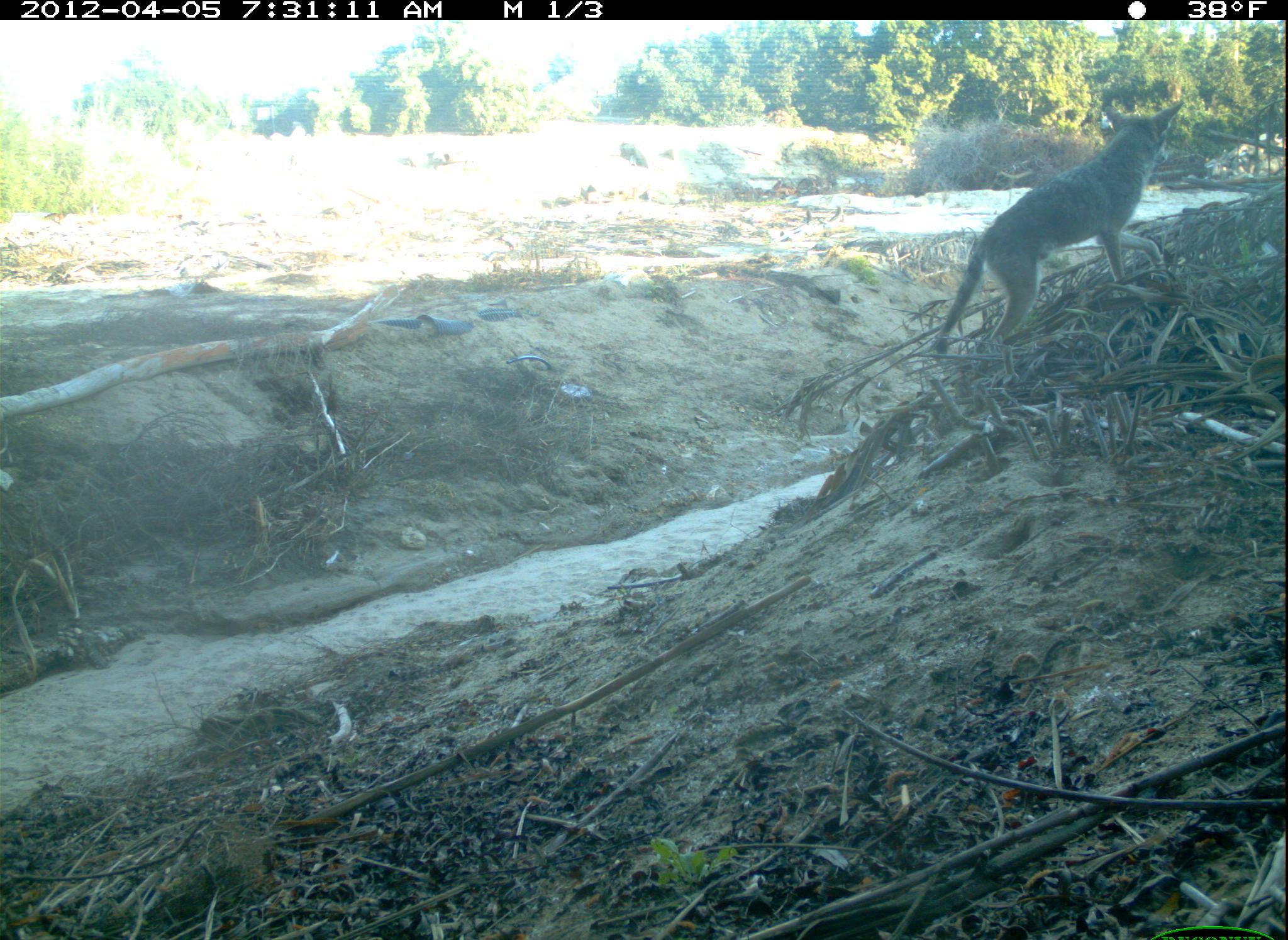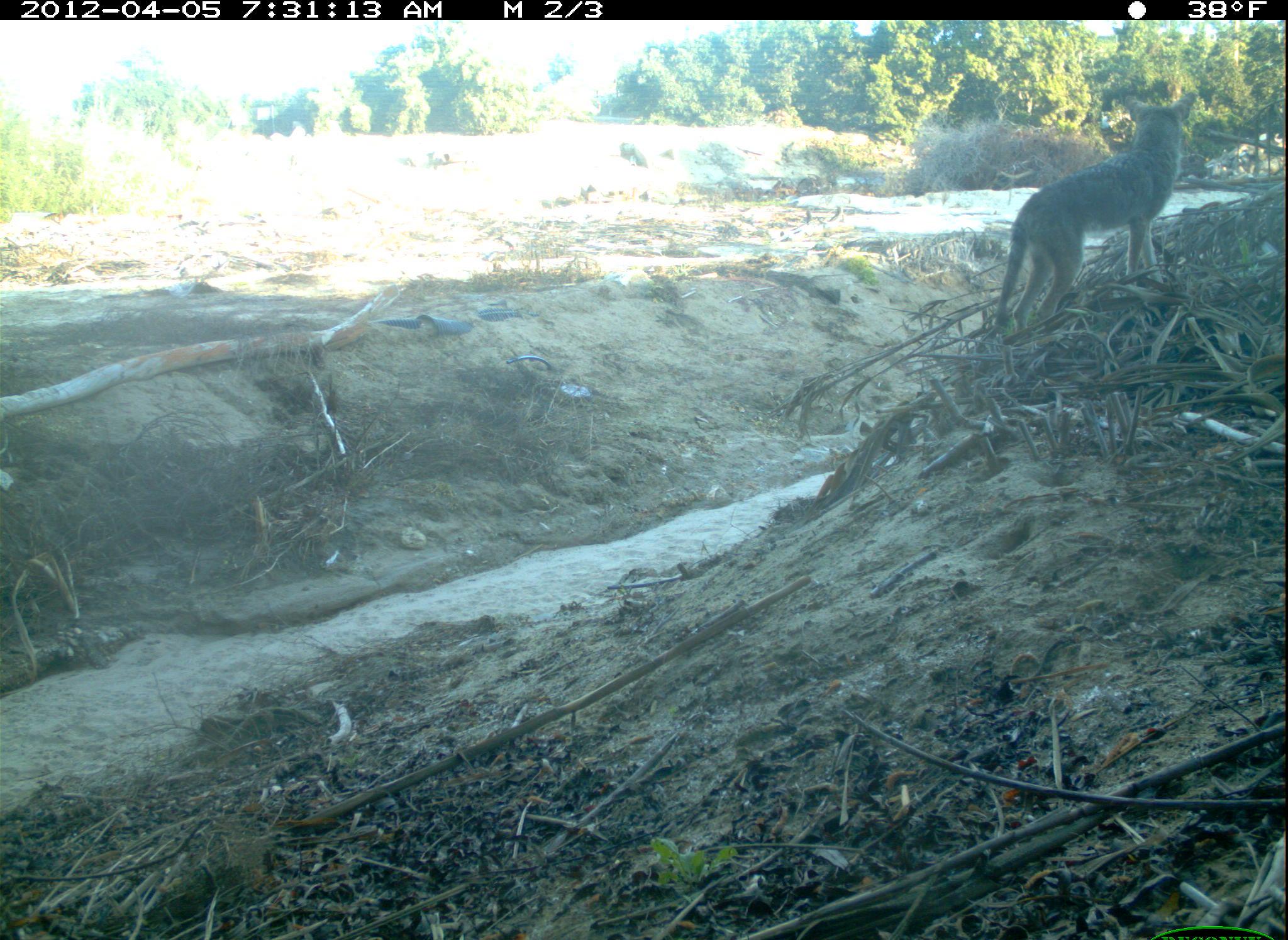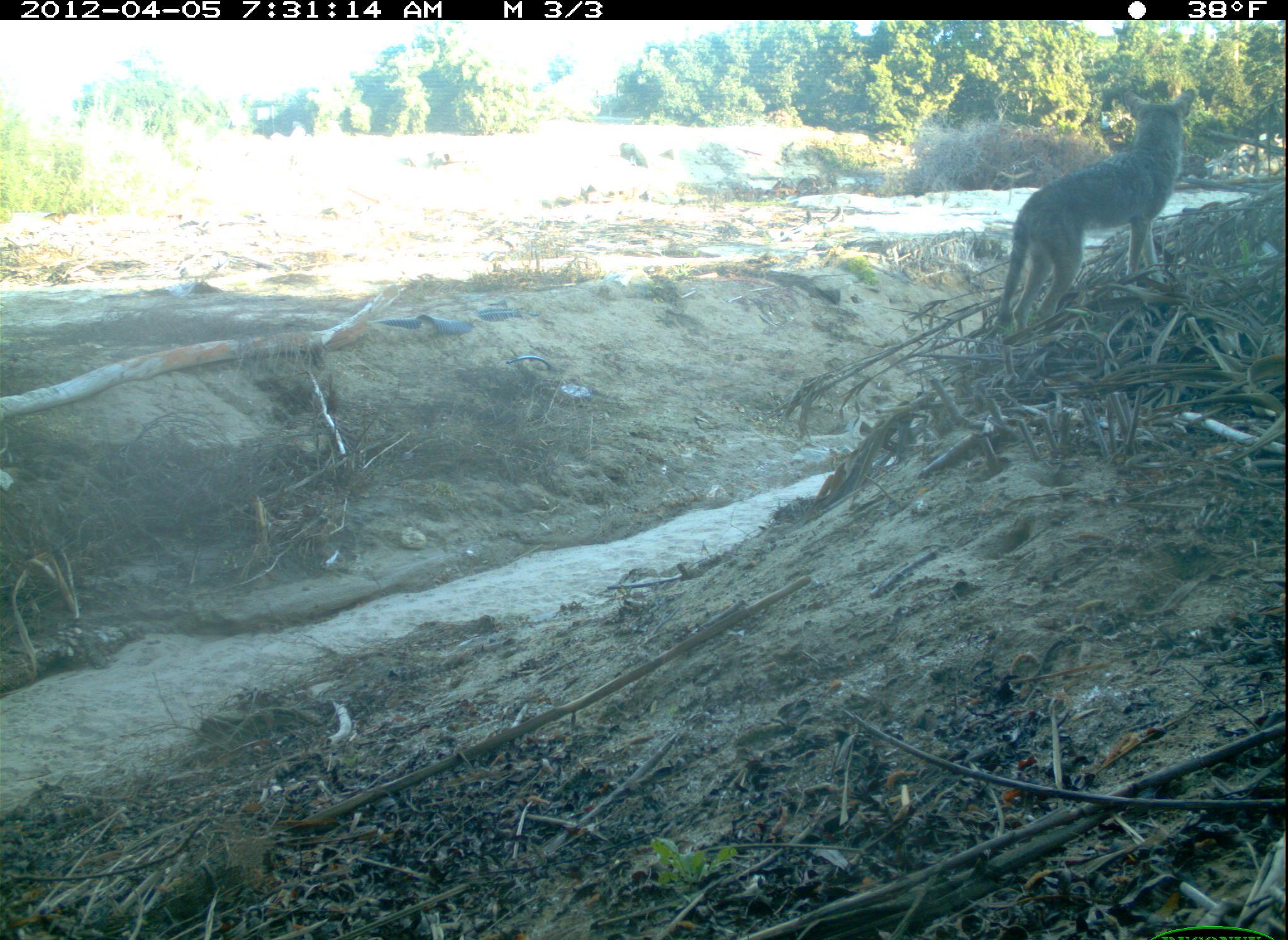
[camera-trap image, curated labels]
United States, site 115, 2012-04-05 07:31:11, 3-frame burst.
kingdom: Animalia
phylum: Chordata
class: Mammalia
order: Carnivora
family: Canidae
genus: Canis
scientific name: Canis latrans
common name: coyote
Coyote (Canis latrans).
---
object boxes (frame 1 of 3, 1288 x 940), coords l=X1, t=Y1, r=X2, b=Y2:
coyote: l=911, t=98, r=1196, b=362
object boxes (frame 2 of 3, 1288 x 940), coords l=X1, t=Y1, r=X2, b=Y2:
coyote: l=972, t=77, r=1206, b=356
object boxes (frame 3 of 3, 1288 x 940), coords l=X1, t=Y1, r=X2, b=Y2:
coyote: l=997, t=56, r=1191, b=338